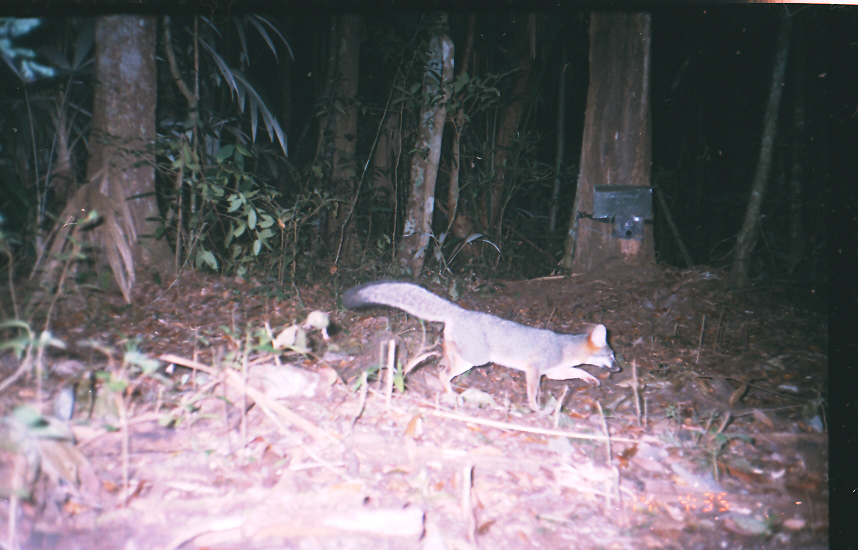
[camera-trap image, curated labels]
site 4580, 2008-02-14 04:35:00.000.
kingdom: Animalia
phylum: Chordata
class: Mammalia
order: Carnivora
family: Canidae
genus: Urocyon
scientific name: Urocyon cinereoargenteus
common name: gray fox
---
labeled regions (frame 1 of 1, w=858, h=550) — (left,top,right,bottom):
urocyon cinereoargenteus: (339,279,622,411)